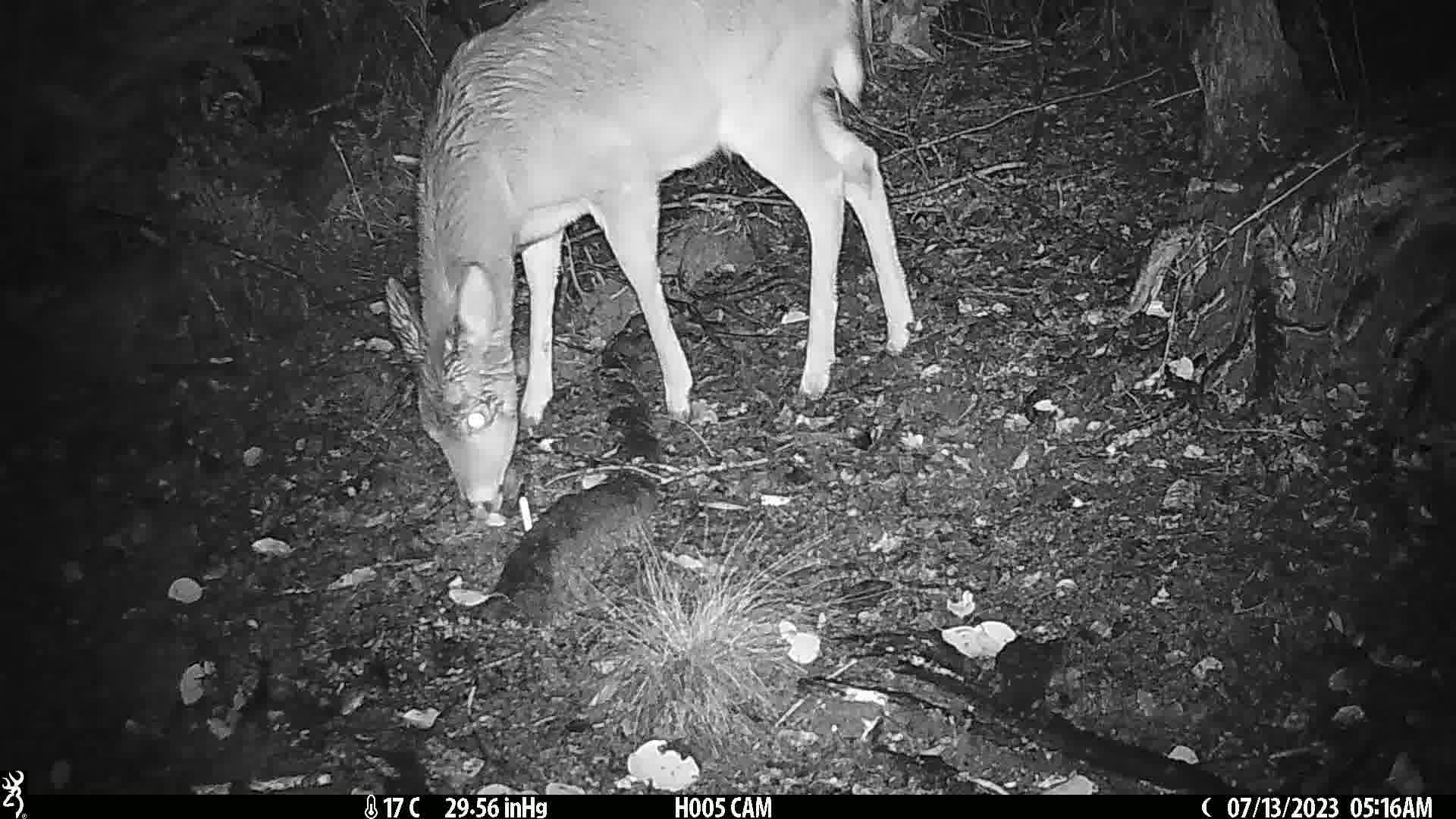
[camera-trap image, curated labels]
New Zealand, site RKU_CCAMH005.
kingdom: Animalia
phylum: Chordata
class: Mammalia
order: Artiodactyla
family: Cervidae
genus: Odocoileus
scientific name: Odocoileus virginianus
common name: white-tailed deer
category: white tailed deer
White tailed deer (white-tailed deer) (Odocoileus virginianus).